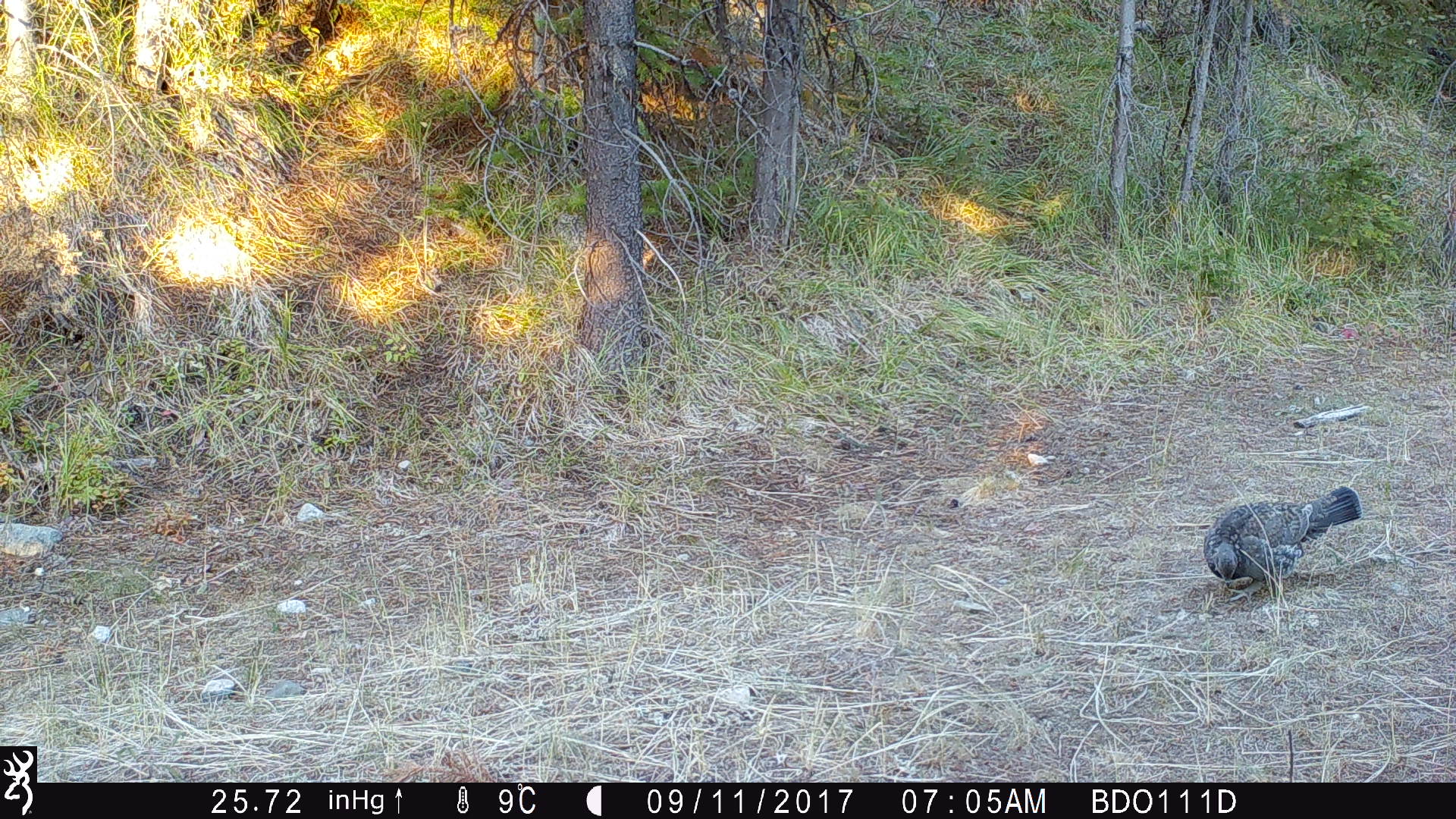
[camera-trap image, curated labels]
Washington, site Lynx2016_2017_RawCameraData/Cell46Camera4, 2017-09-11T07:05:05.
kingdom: Animalia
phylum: Chordata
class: Aves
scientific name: Aves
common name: birds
Aves (birds). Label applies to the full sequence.